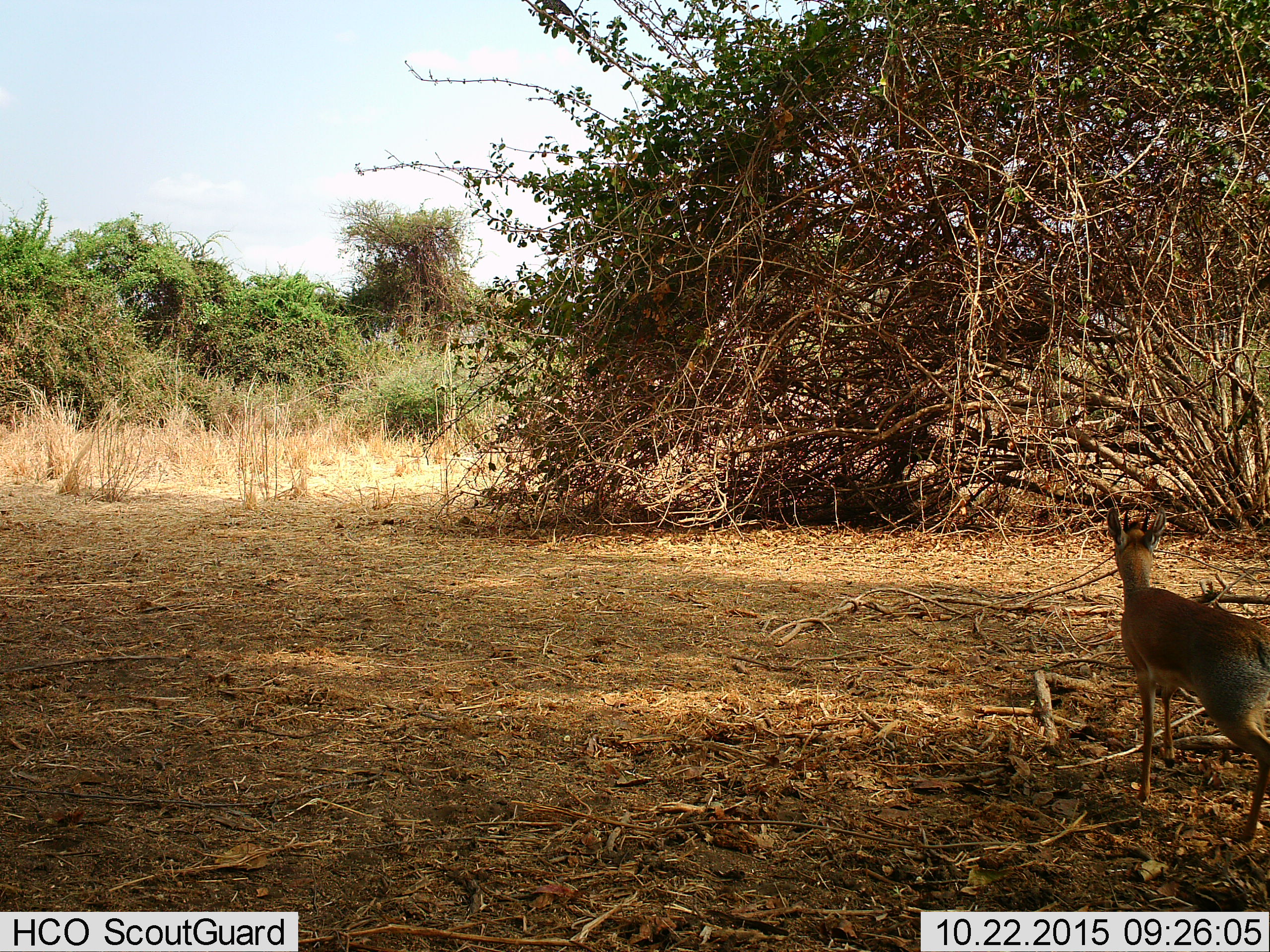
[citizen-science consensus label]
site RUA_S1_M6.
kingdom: Animalia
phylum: Chordata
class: Mammalia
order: Artiodactyla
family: Bovidae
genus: Madoqua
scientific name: Madoqua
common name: dik-dik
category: dikdik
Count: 1.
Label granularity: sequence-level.